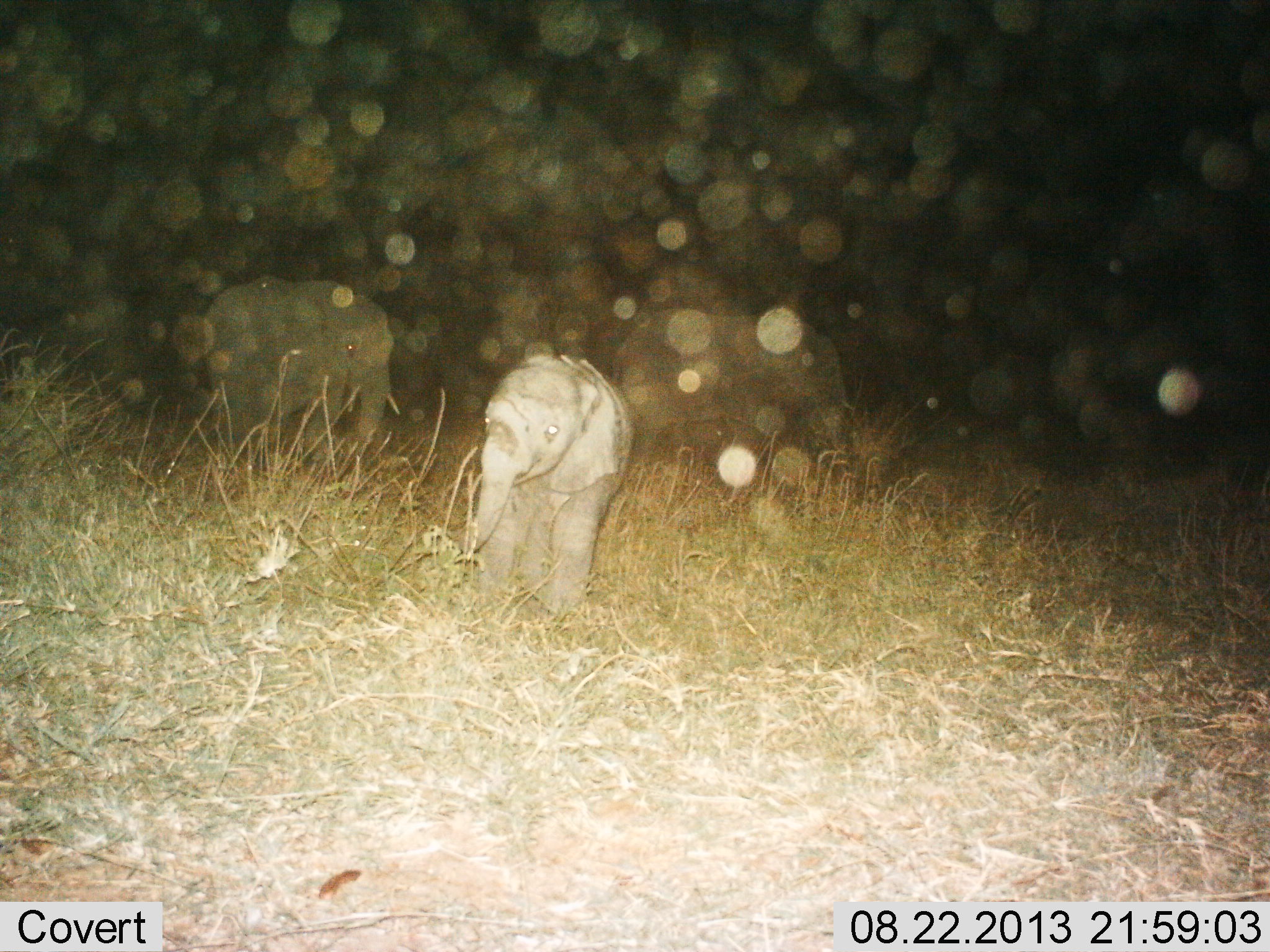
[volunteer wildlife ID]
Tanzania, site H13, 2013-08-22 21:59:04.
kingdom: Animalia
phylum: Chordata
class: Mammalia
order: Proboscidea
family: Elephantidae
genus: Loxodonta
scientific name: Loxodonta africana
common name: african bush elephant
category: elephant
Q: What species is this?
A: Elephant (african bush elephant) (Loxodonta africana).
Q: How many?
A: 3.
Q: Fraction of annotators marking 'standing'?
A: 60%.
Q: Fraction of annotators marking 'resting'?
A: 0%.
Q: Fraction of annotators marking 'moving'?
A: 40%.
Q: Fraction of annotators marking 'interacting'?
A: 10%.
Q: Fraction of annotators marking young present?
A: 80%.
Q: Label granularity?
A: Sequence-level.